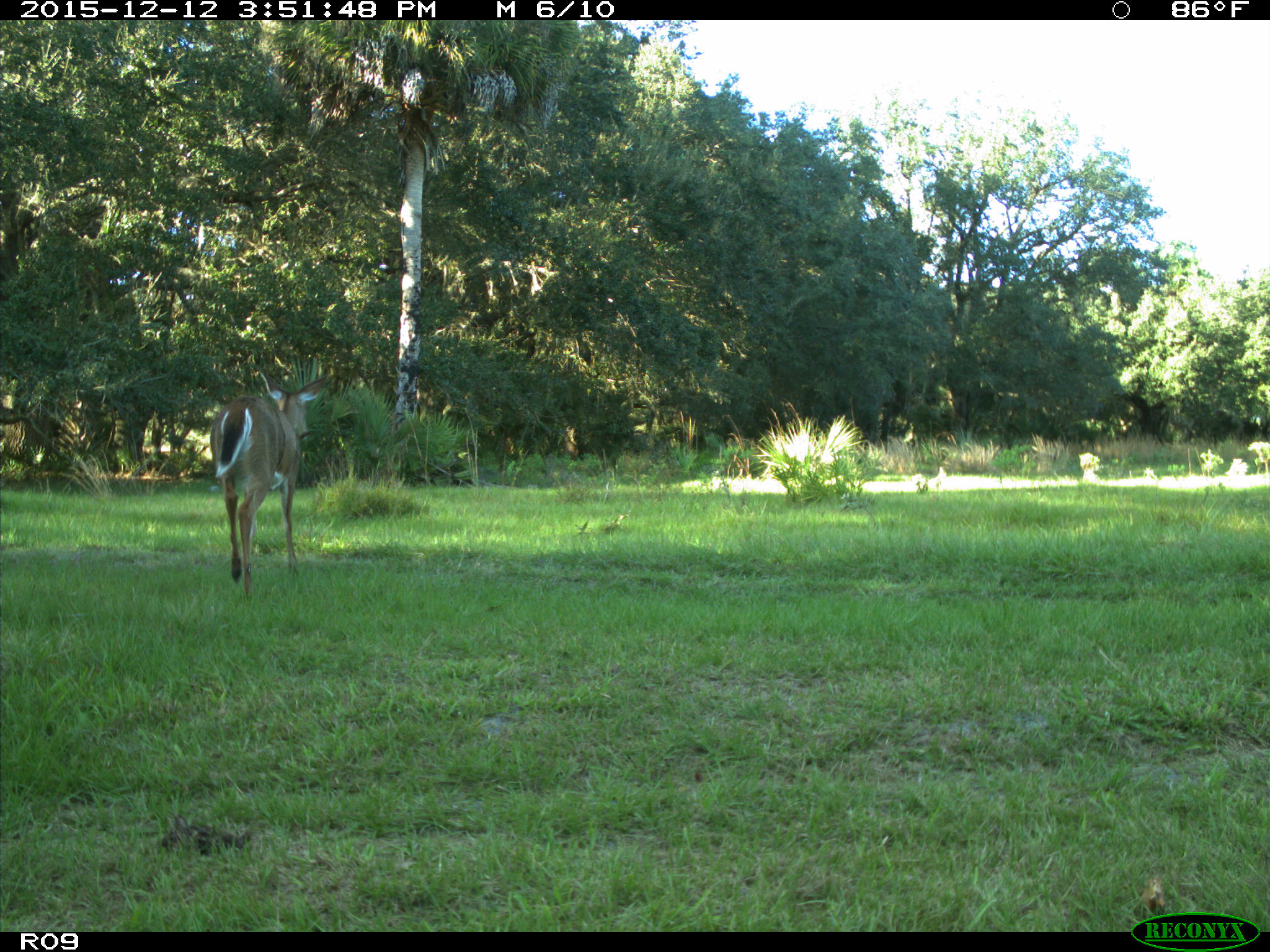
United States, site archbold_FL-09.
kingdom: Animalia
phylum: Chordata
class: Mammalia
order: Artiodactyla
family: Cervidae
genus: Odocoileus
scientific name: Odocoileus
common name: deer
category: unidentified deer